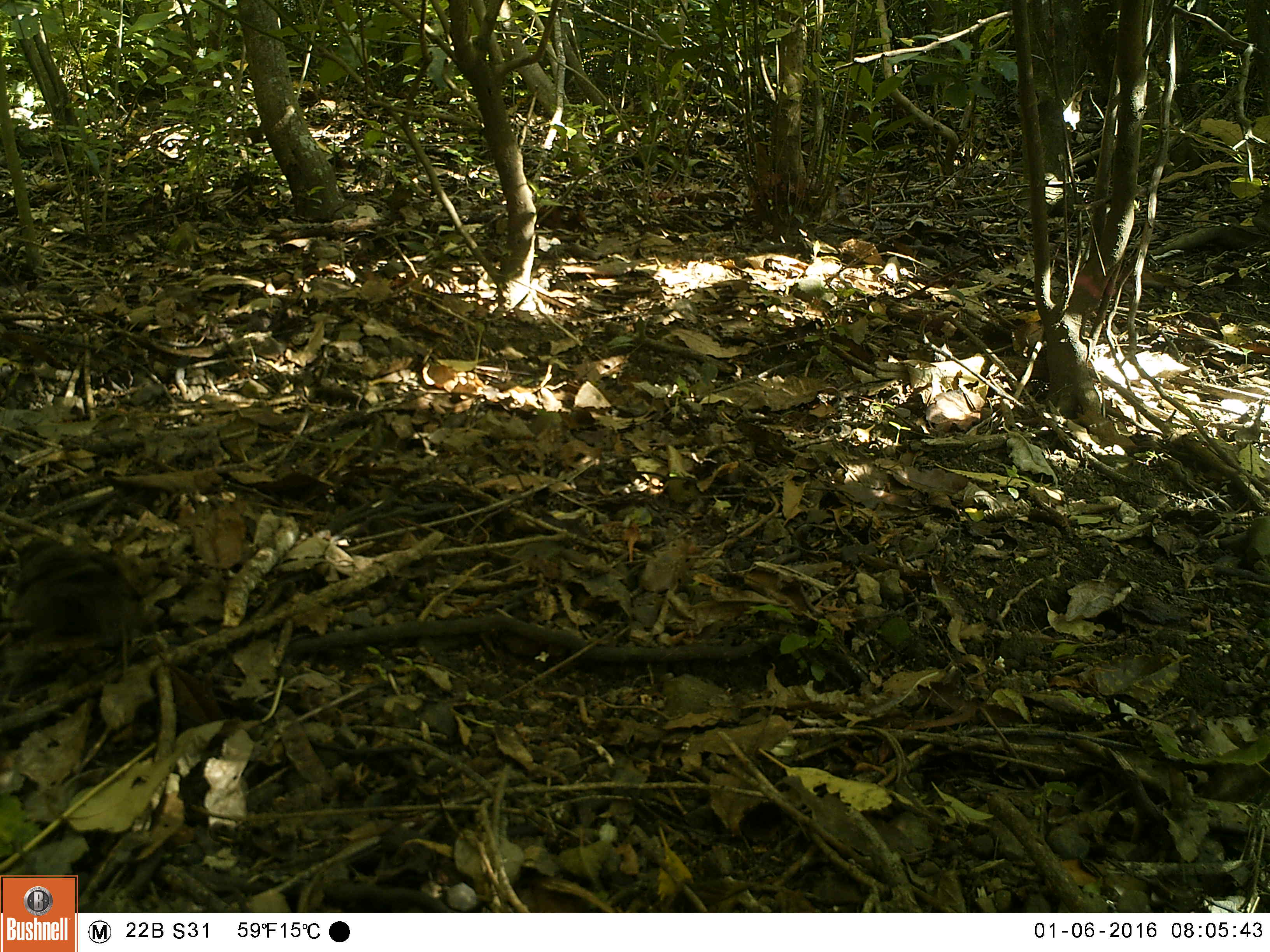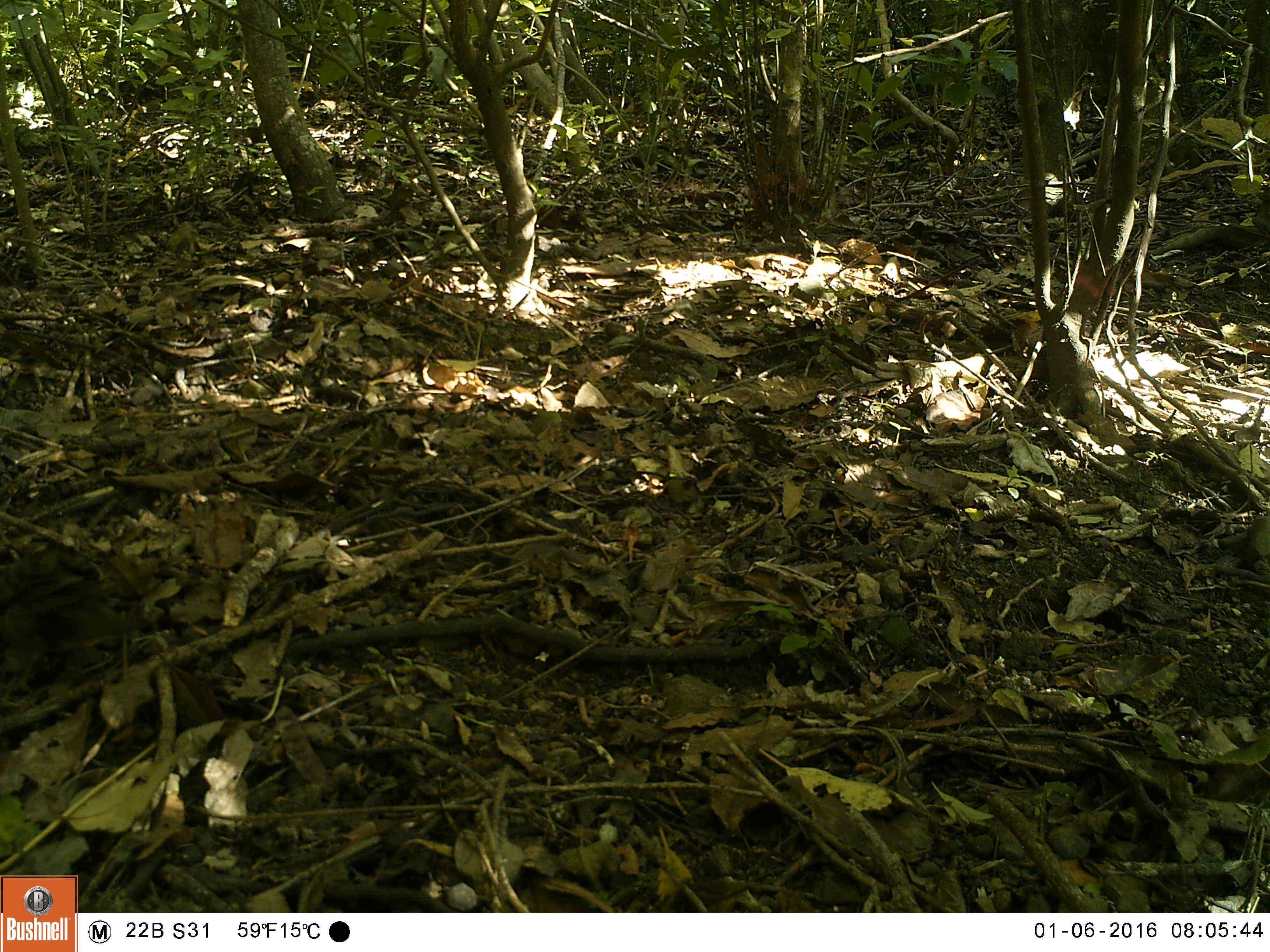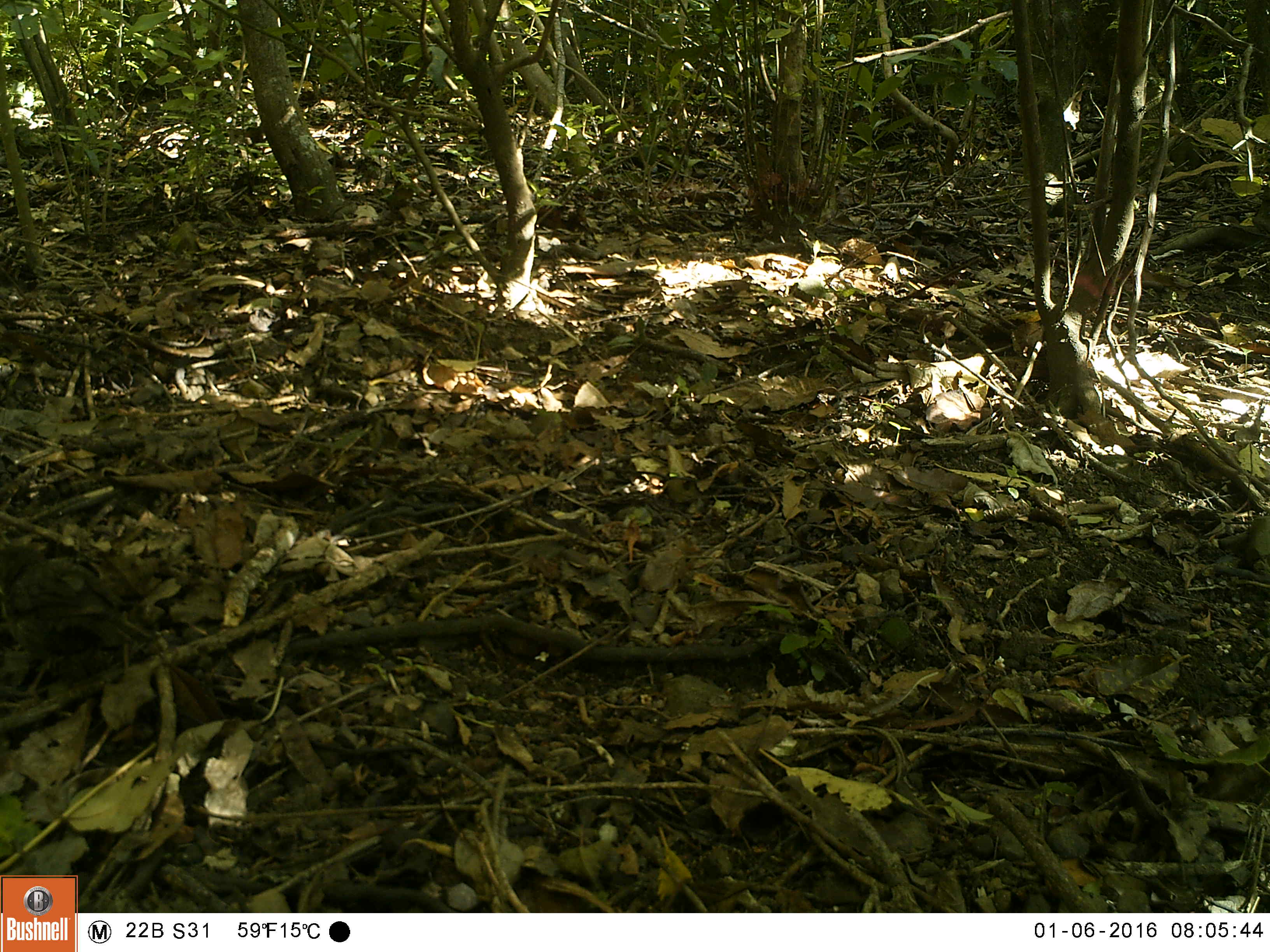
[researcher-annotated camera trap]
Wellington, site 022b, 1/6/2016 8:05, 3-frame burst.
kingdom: Animalia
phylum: Chordata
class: Aves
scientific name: Aves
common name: bird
Bird (Aves).